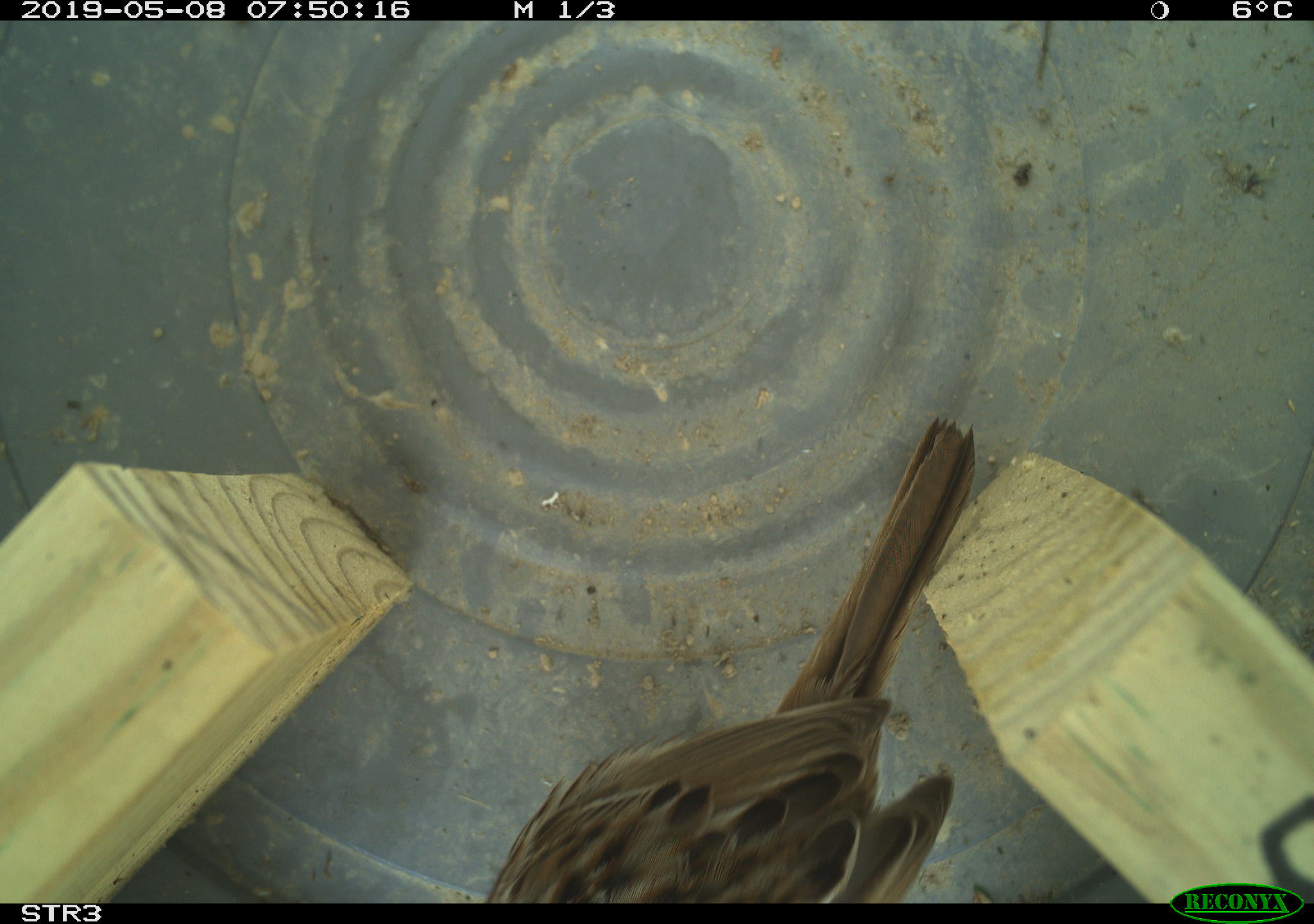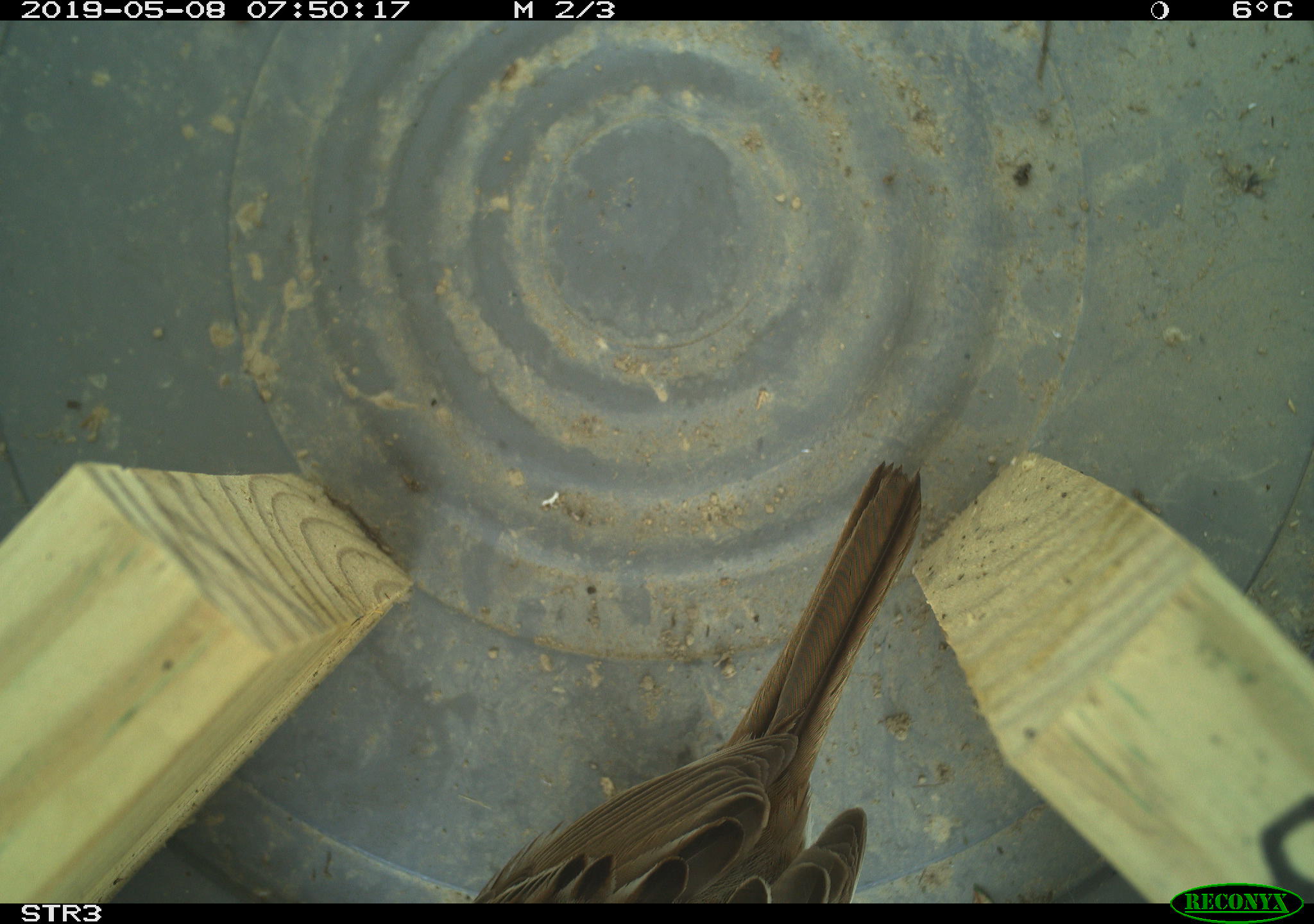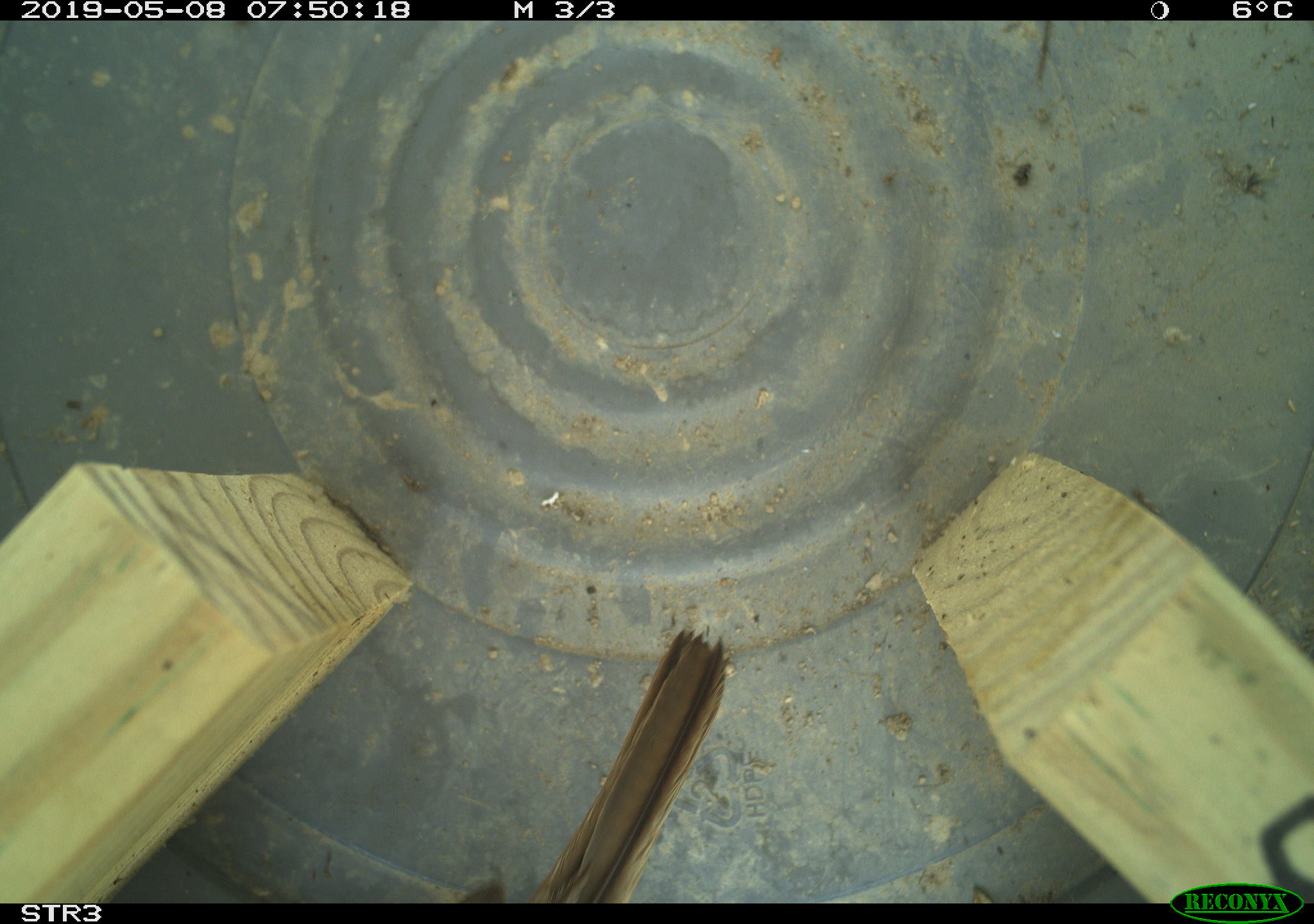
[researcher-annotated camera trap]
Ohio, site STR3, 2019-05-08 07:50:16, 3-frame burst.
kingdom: Animalia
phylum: Chordata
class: Aves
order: Passeriformes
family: Passerellidae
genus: Melospiza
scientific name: Melospiza melodia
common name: song sparrow